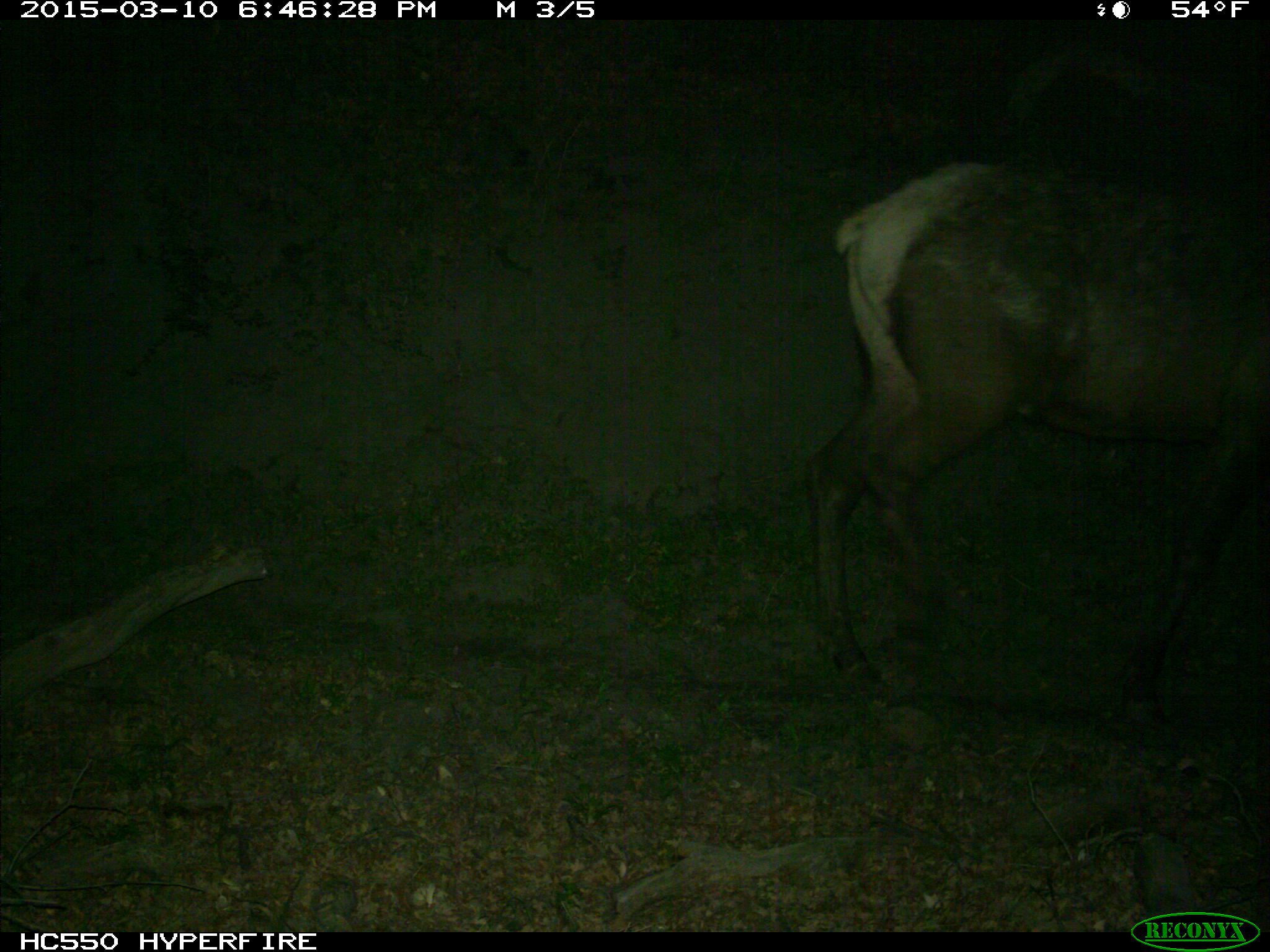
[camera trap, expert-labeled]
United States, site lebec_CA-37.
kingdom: Animalia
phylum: Chordata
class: Mammalia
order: Artiodactyla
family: Cervidae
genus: Cervus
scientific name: Cervus canadensis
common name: elk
Cervus canadensis (elk).